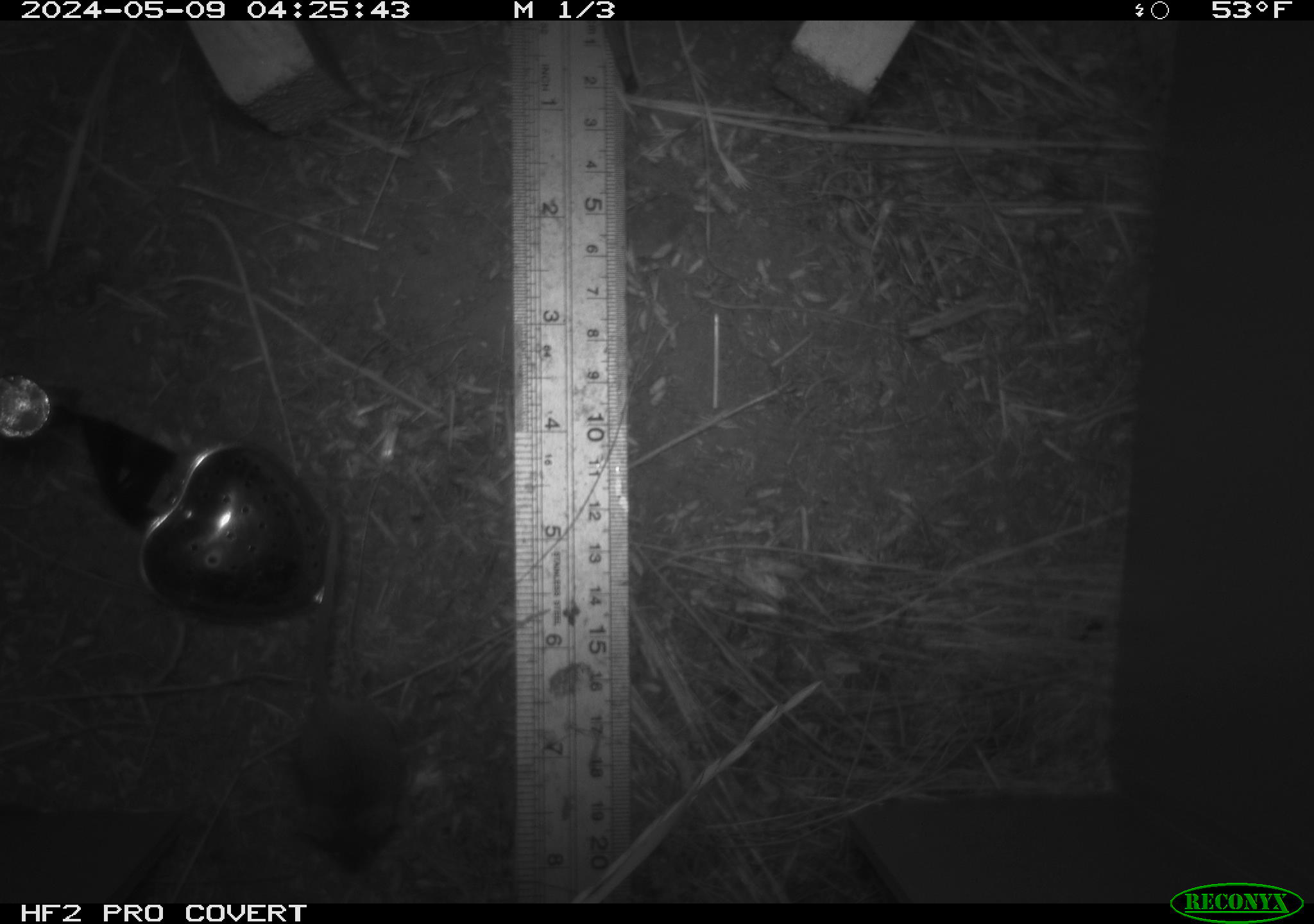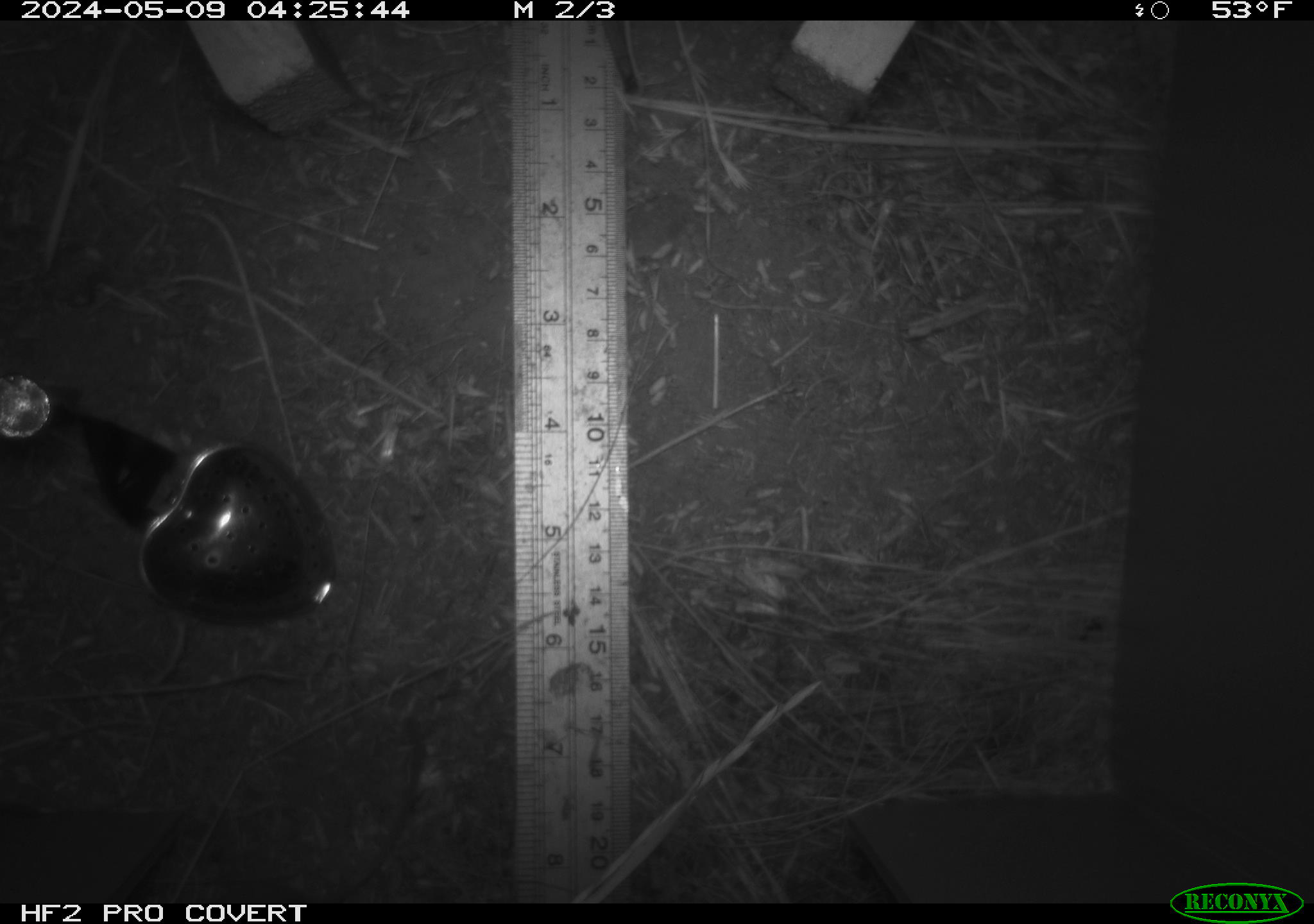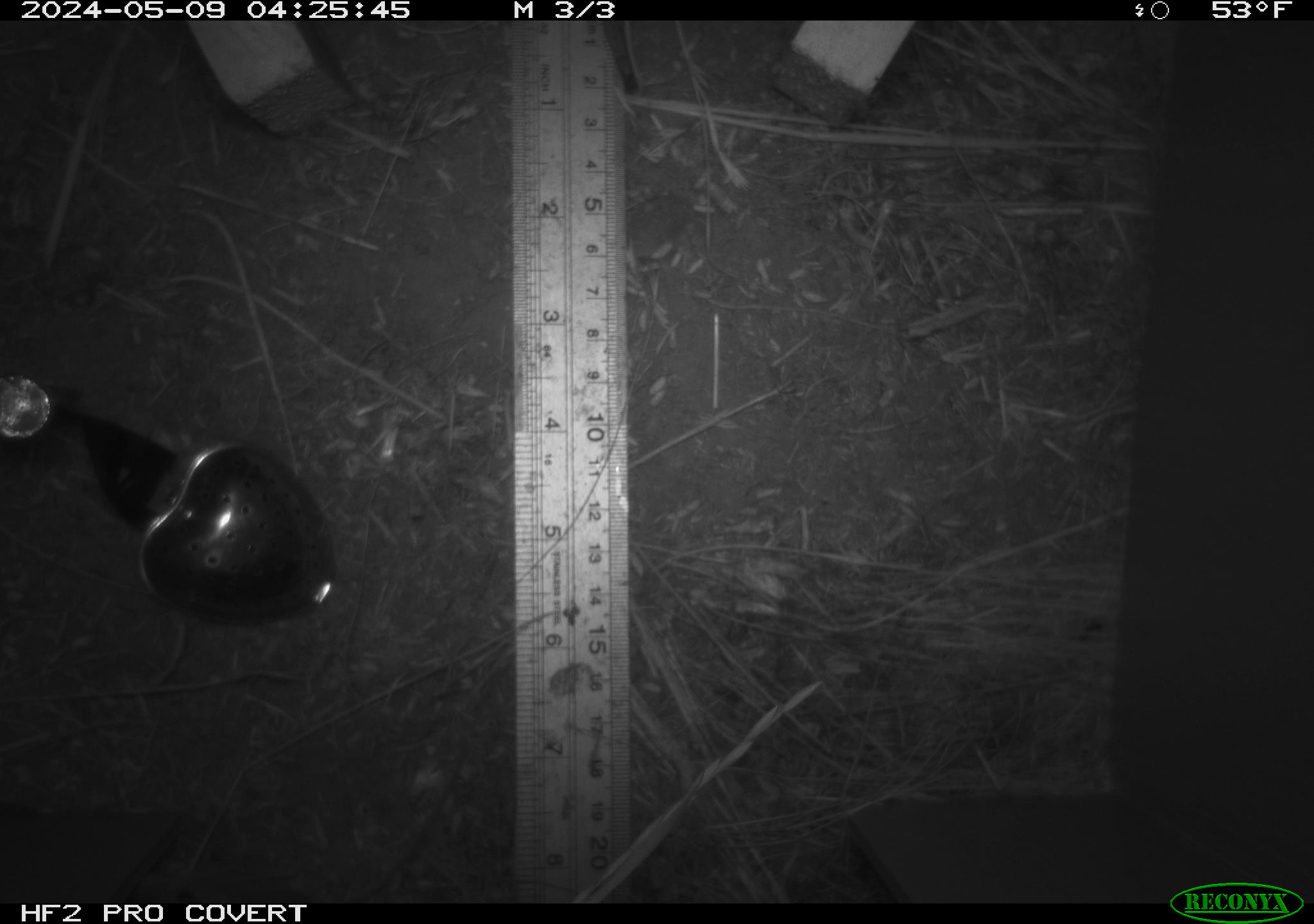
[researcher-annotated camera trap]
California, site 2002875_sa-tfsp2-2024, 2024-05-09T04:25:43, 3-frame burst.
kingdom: Animalia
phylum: Chordata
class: Mammalia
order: Rodentia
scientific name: Rodentia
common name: mouse species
Mouse species (Rodentia).